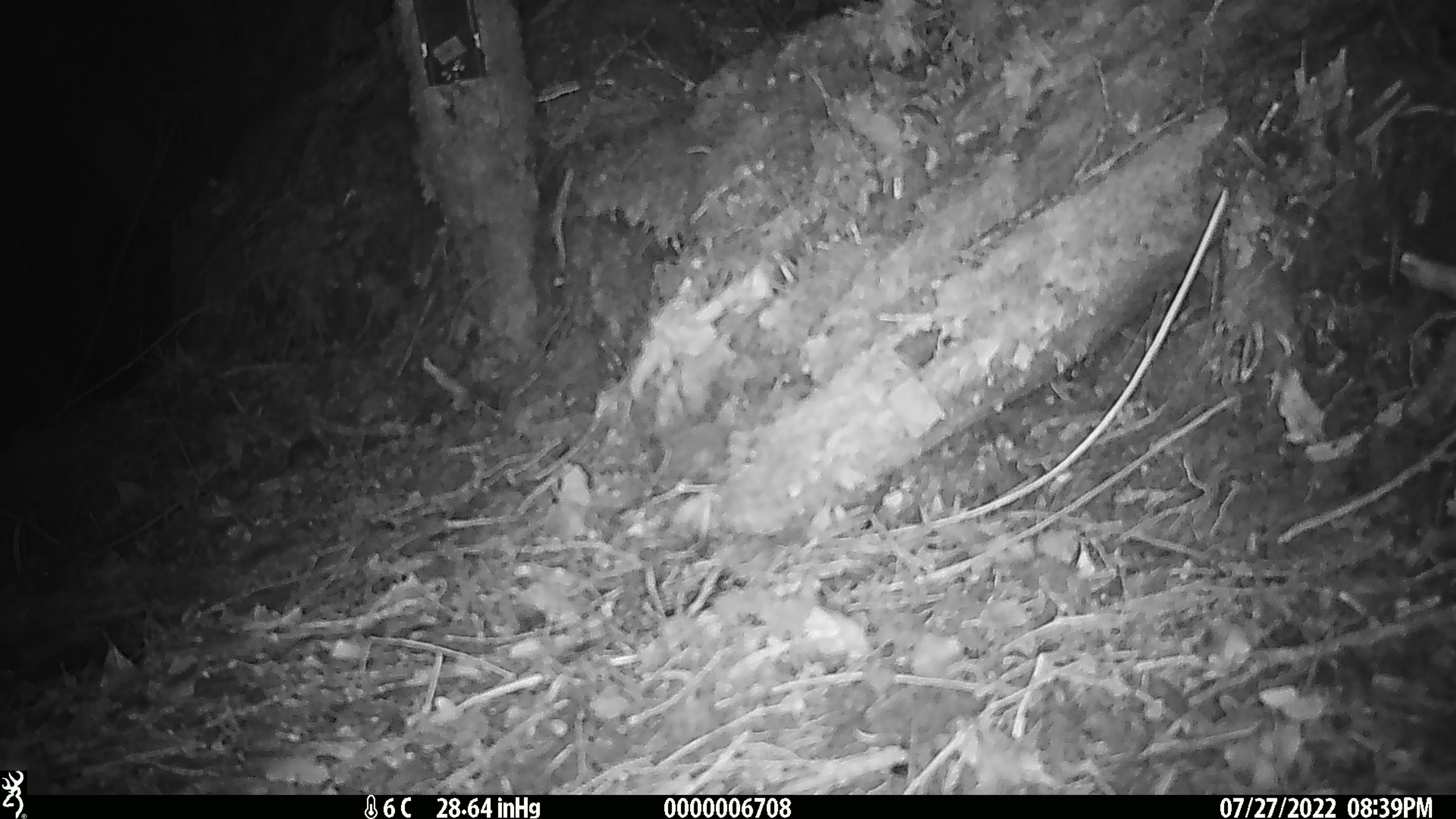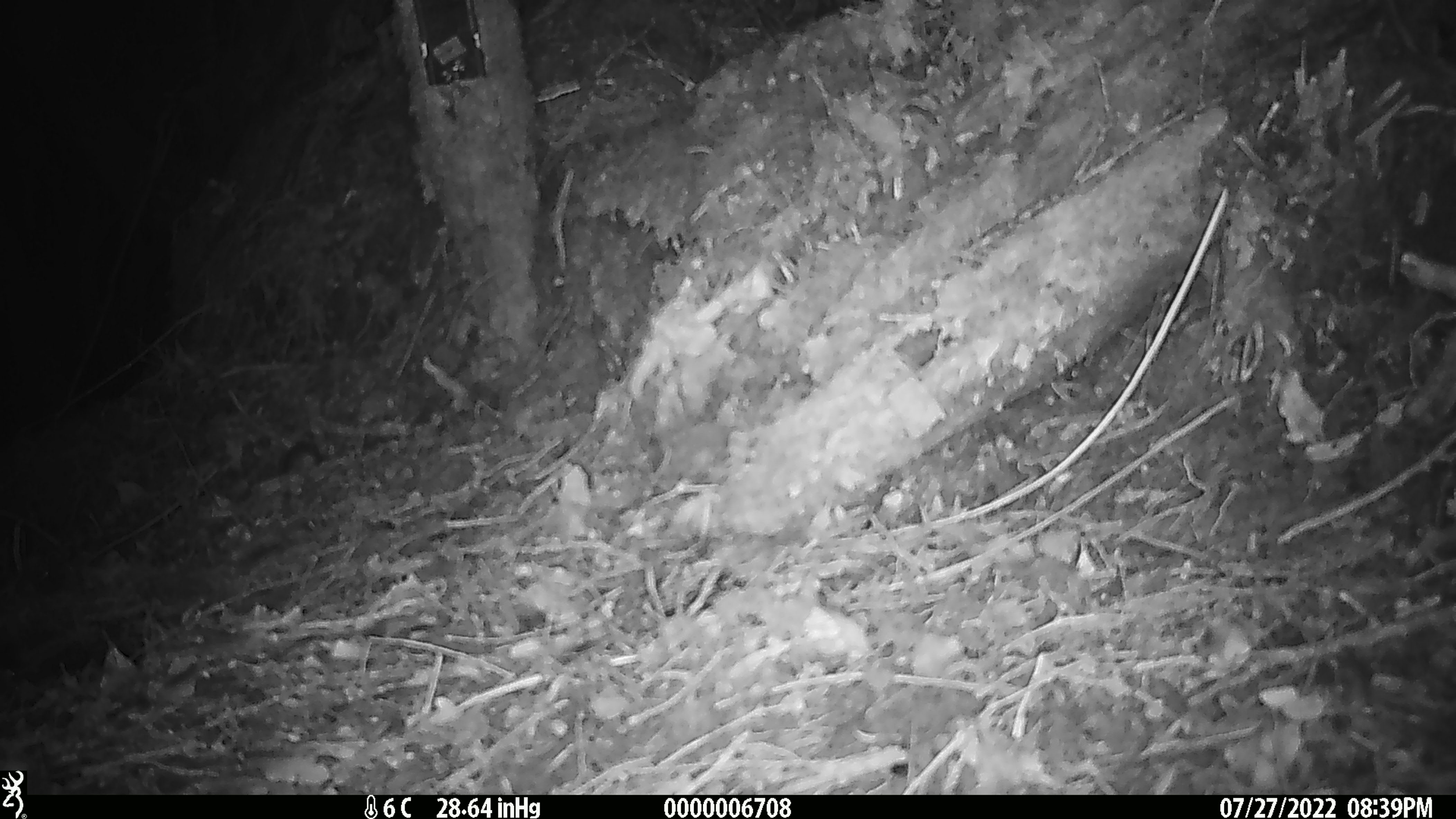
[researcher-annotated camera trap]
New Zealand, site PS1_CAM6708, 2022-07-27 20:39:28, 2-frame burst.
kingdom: Animalia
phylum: Chordata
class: Mammalia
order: Rodentia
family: Muridae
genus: Mus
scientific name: Mus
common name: mouse